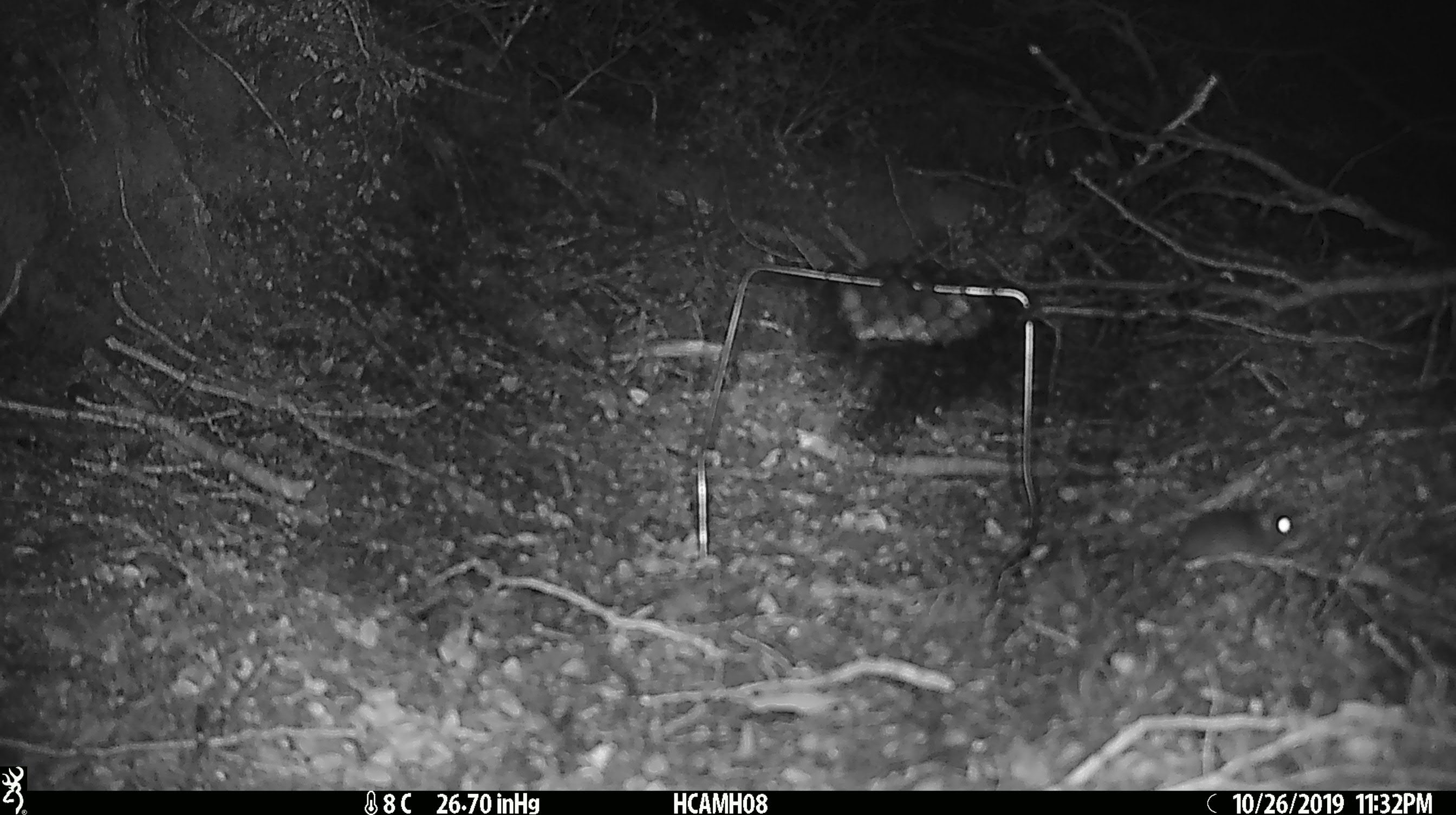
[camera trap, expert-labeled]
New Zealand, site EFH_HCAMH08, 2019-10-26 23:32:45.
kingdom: Animalia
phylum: Chordata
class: Mammalia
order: Rodentia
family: Muridae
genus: Mus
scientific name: Mus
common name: mouse